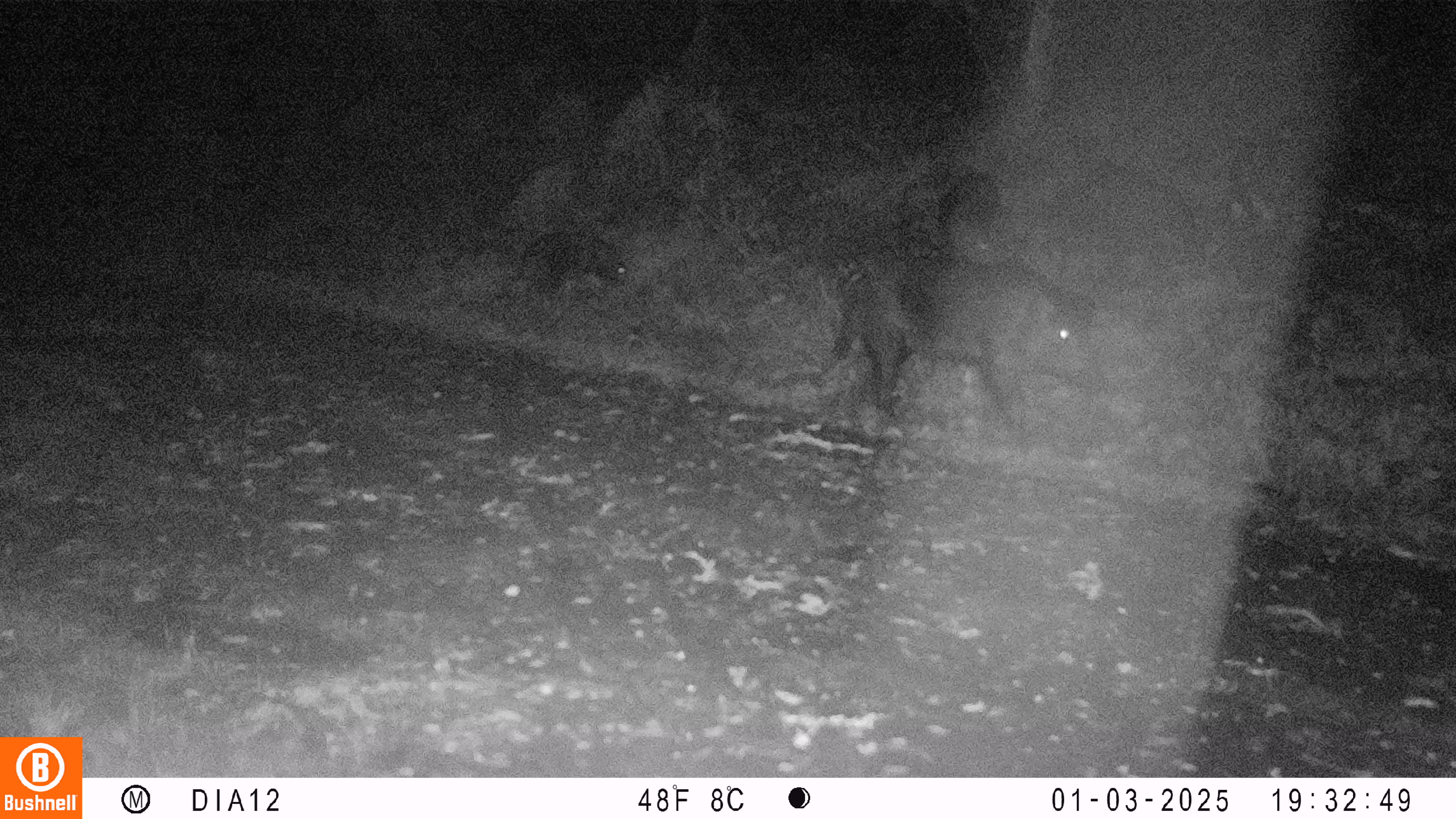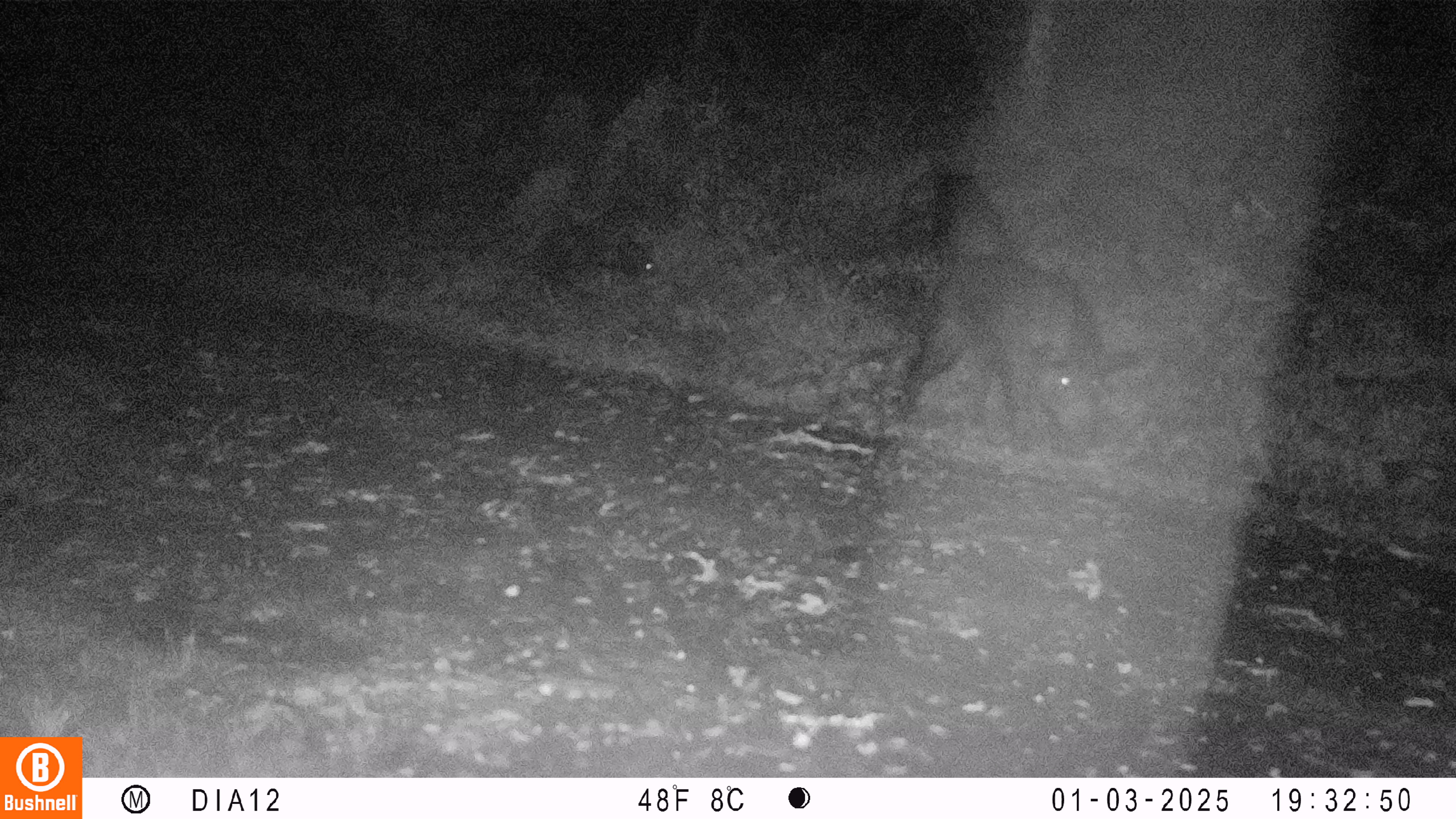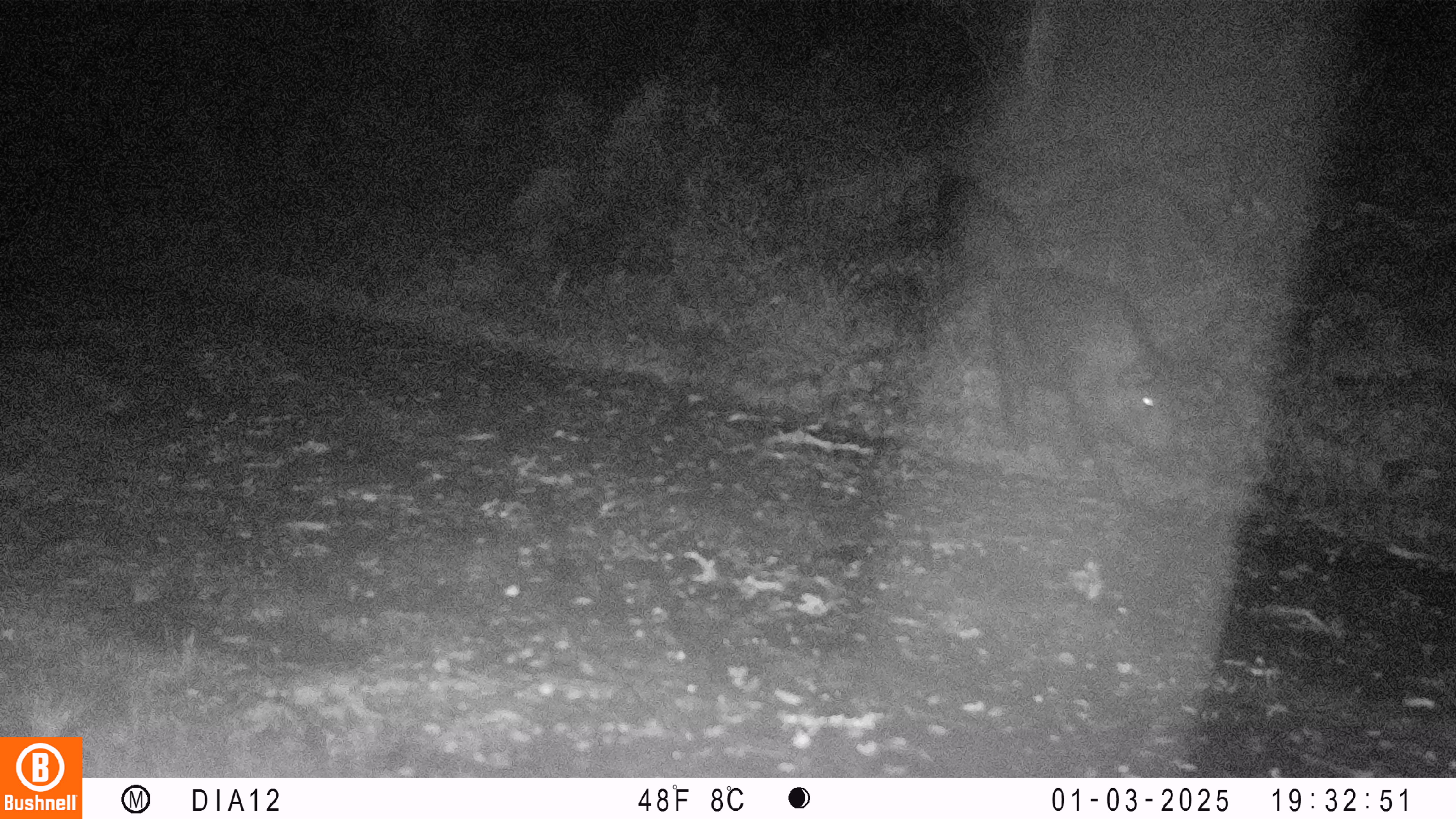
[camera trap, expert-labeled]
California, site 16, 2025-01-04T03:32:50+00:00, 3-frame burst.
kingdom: Animalia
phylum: Chordata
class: Mammalia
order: Artiodactyla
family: Cervidae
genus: Odocoileus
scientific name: Odocoileus hemionus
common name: mule deer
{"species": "mule deer (Odocoileus hemionus)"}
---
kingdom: Animalia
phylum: Chordata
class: Mammalia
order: Artiodactyla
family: Suidae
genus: Sus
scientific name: Sus scrofa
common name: wild boar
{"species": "wild boar (Sus scrofa)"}